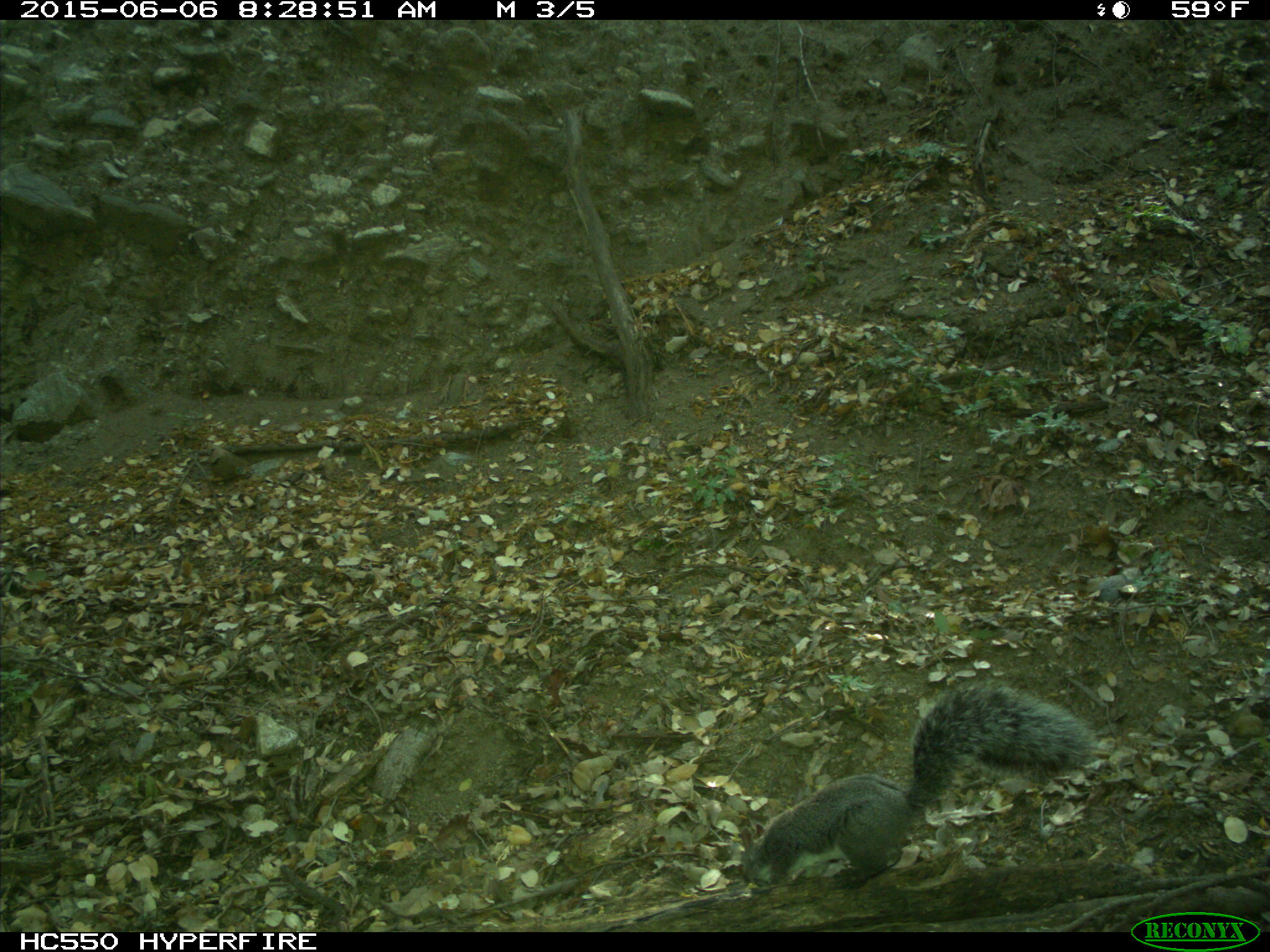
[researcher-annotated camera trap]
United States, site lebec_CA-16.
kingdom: Animalia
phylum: Chordata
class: Mammalia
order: Rodentia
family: Sciuridae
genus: Sciurus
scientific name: Sciurus carolinensis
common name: eastern gray squirrel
Sciurus carolinensis (eastern gray squirrel).